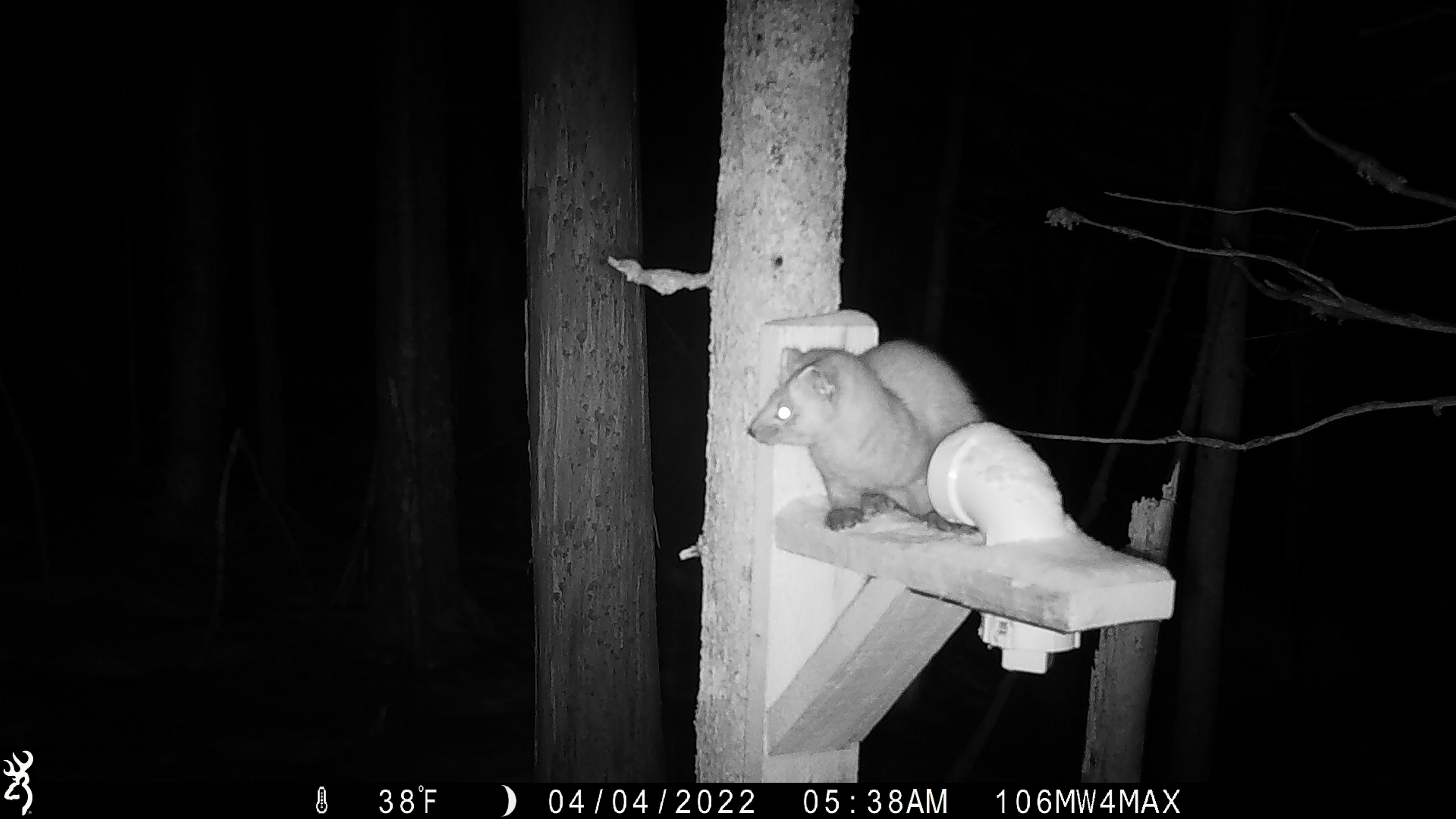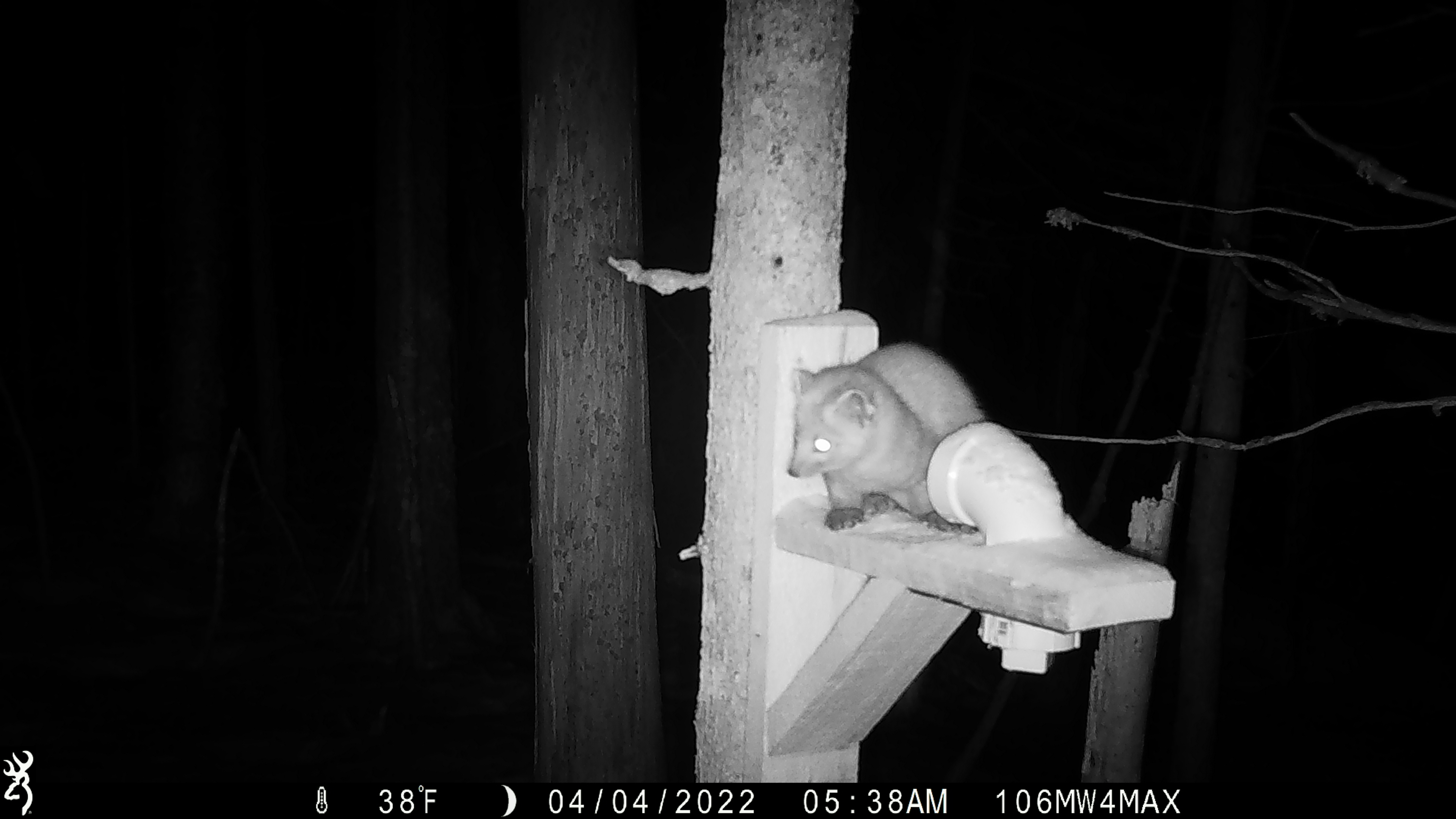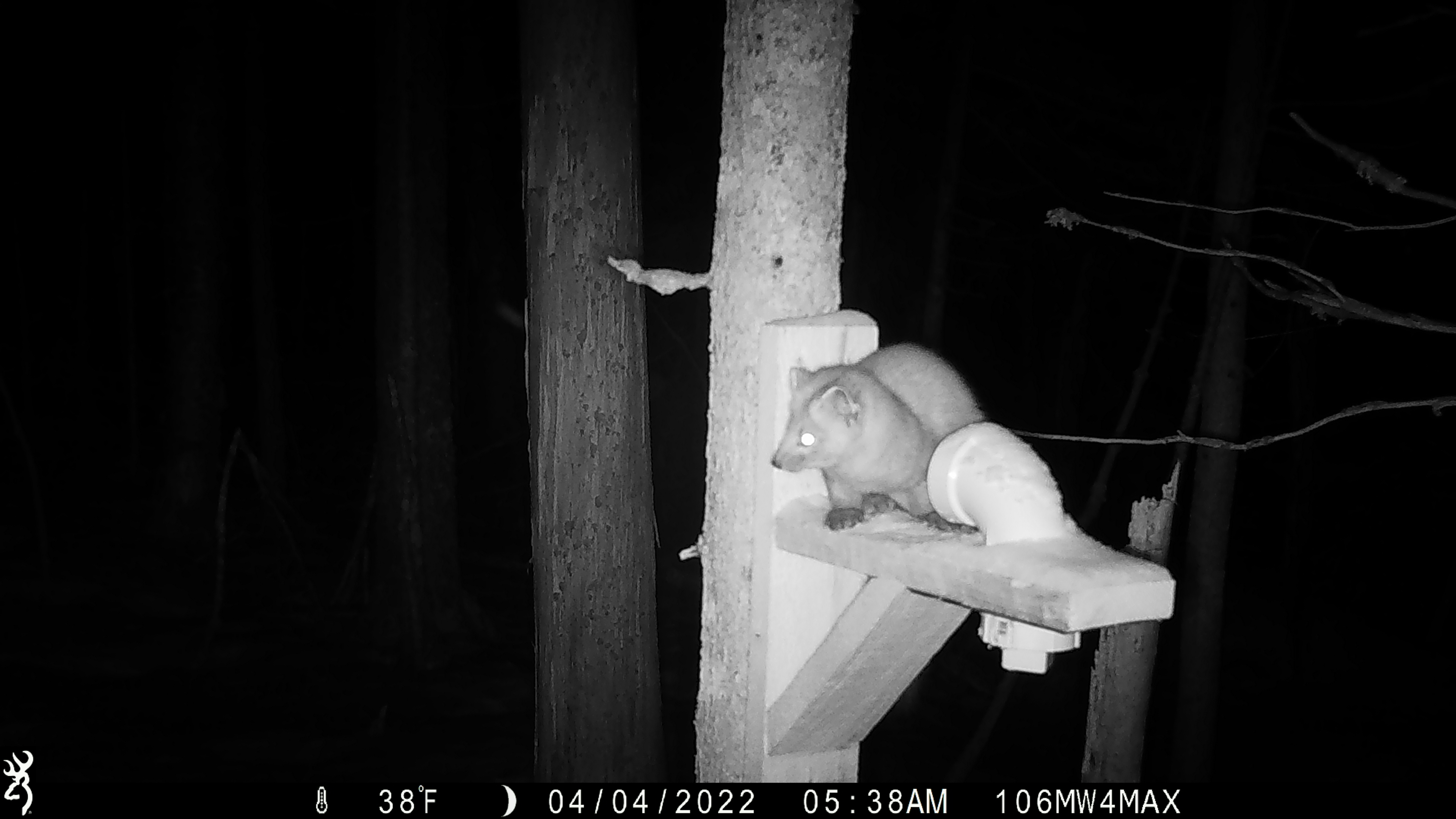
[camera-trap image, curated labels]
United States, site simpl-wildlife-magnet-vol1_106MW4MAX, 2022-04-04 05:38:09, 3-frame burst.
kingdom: Animalia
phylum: Chordata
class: Mammalia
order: Carnivora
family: Mustelidae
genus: Martes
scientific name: Martes americana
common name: american marten